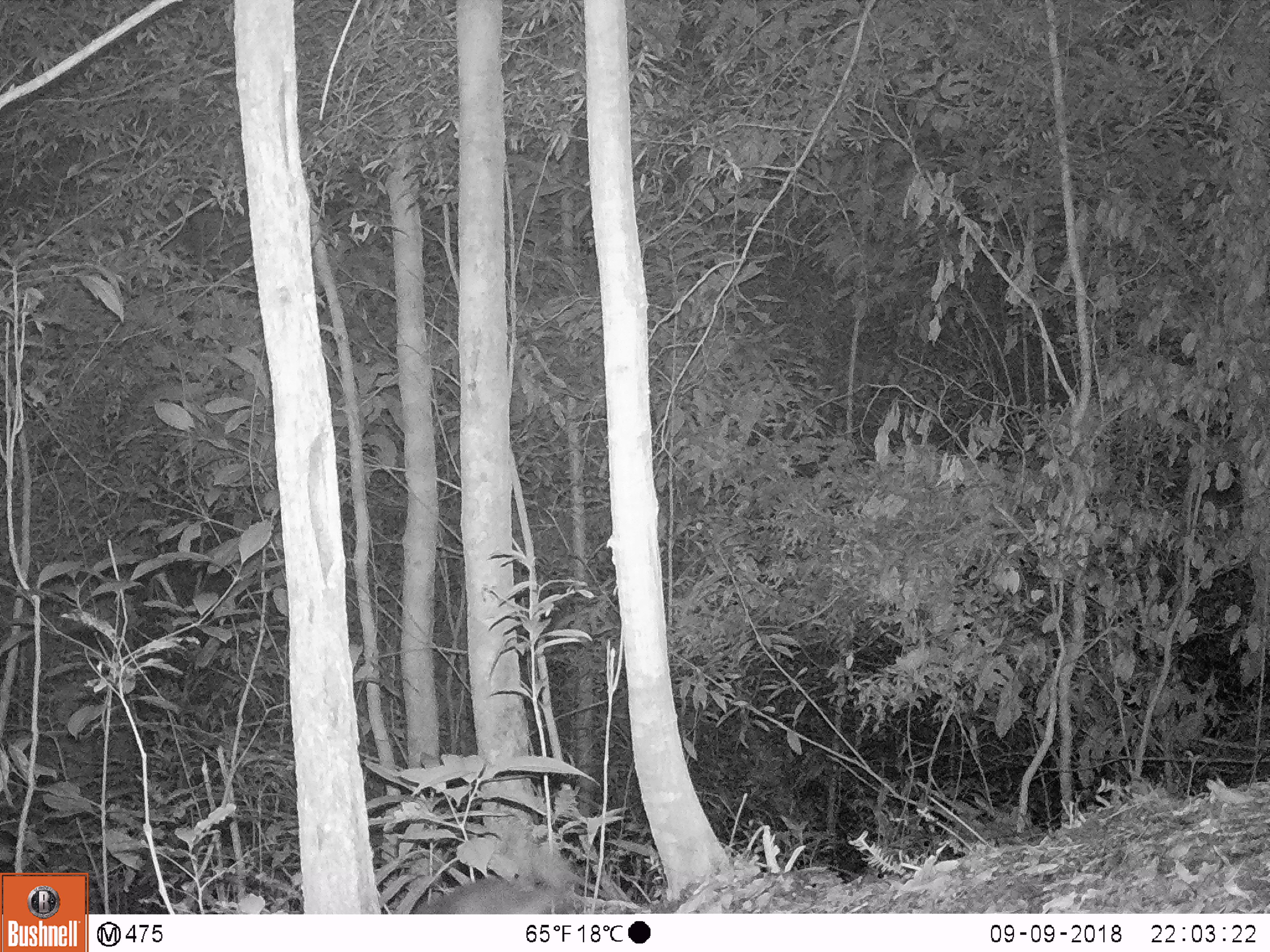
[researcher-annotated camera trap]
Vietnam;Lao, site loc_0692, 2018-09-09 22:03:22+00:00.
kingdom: Animalia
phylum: Chordata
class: Mammalia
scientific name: Mammalia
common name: mammal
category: unidentified small mammal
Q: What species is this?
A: Unidentified small mammal (mammal) (Mammalia).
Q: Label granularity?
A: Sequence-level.